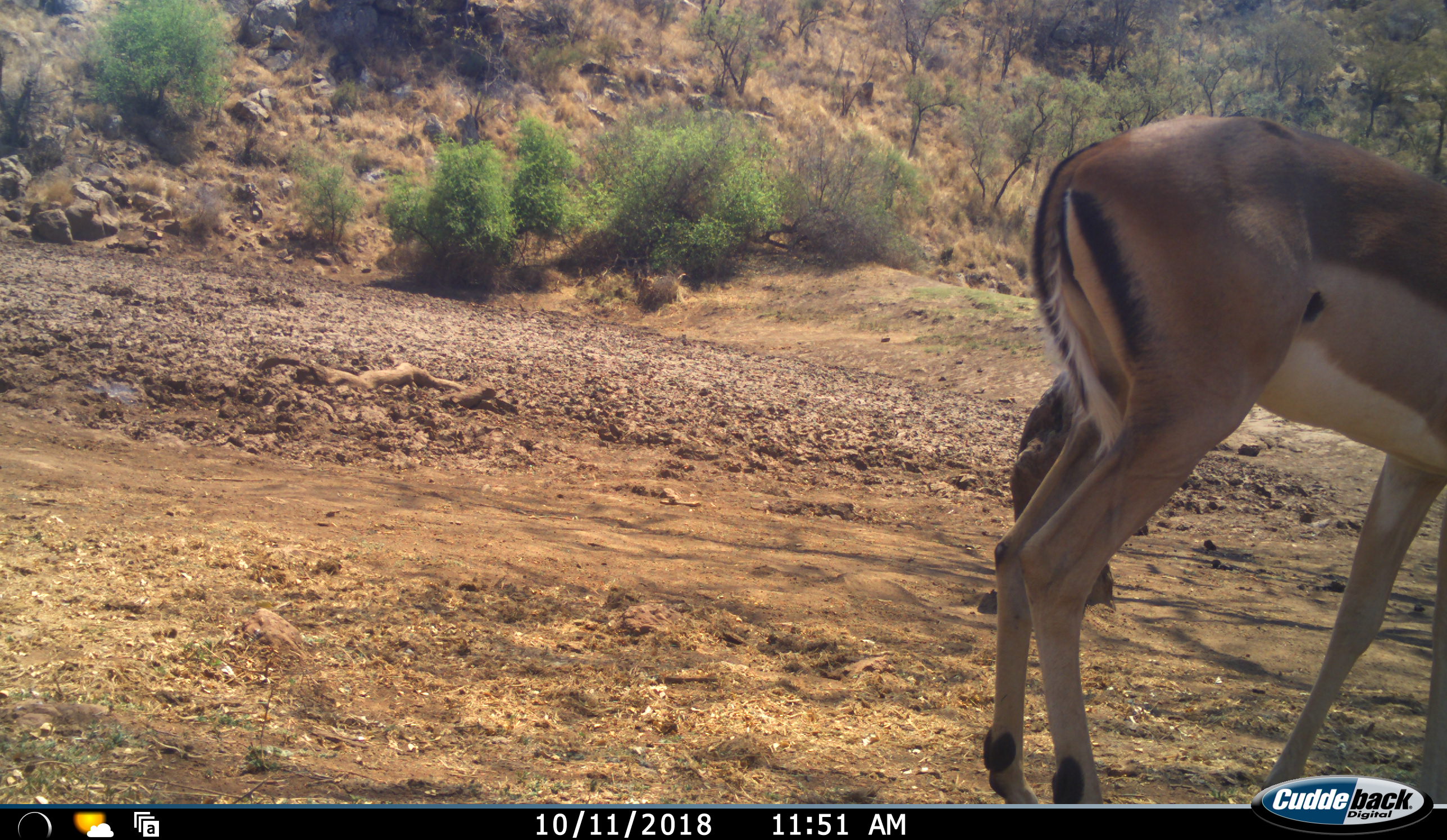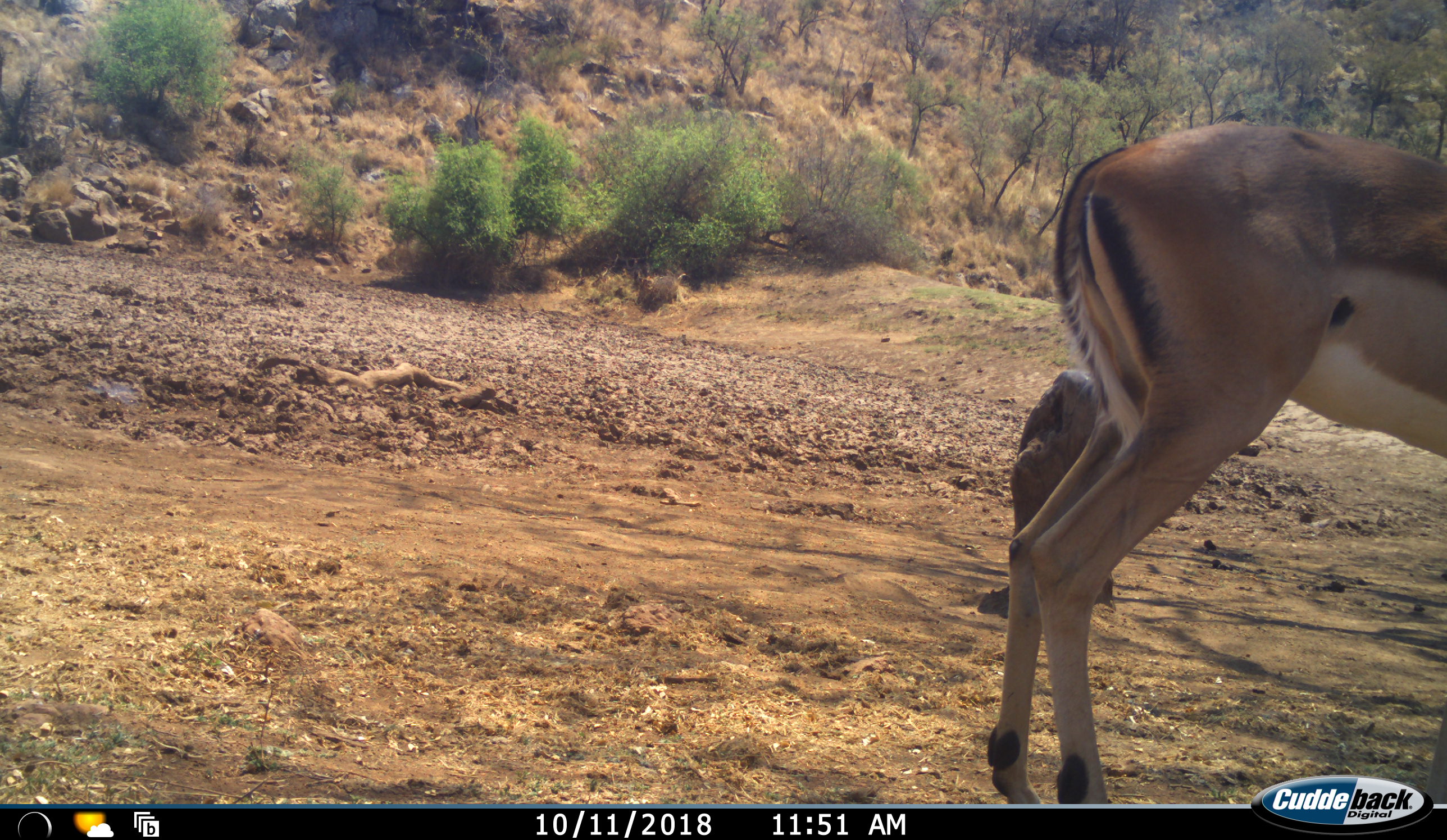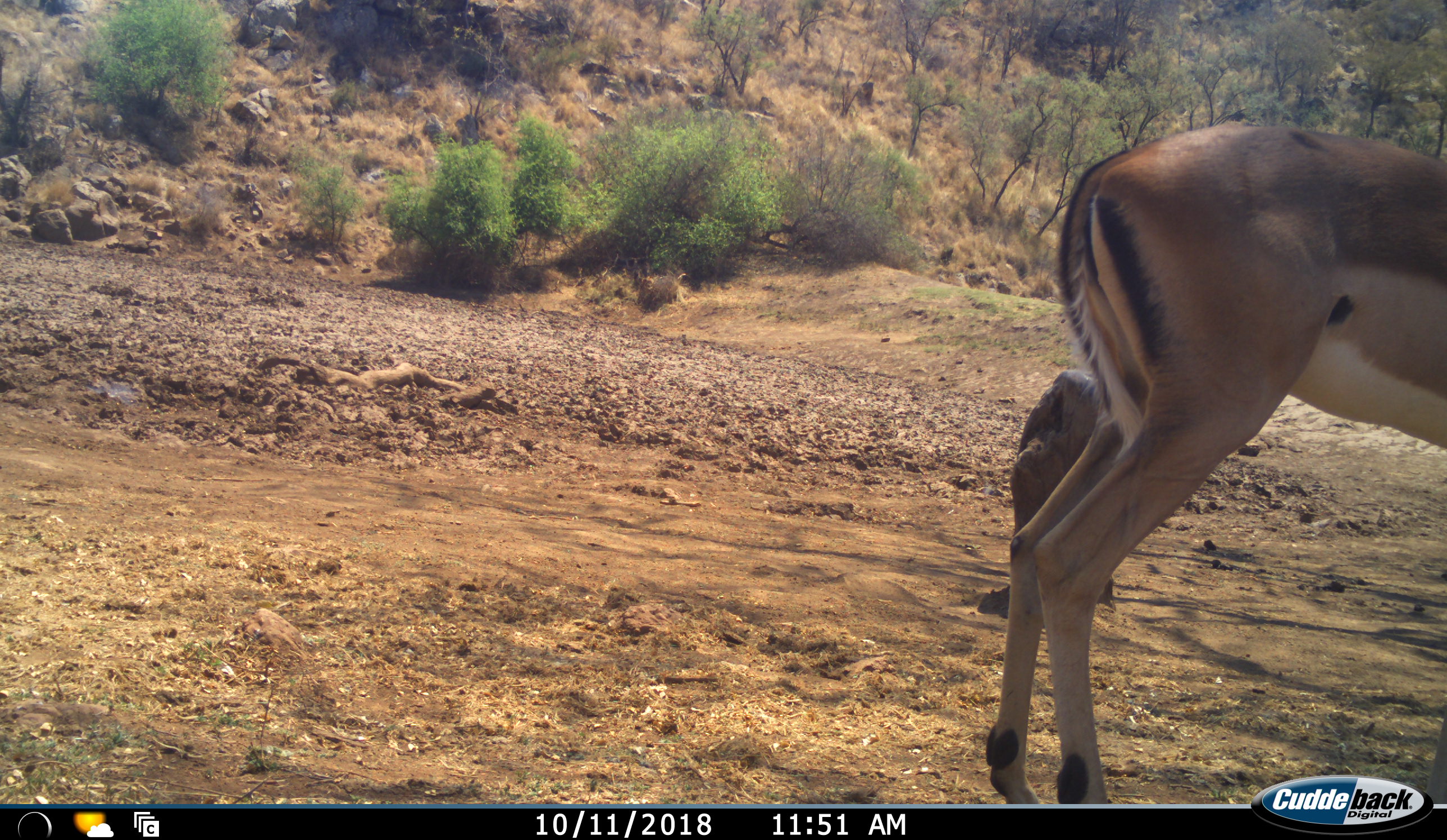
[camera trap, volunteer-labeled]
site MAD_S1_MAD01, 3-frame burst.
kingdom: Animalia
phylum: Chordata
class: Mammalia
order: Artiodactyla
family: Bovidae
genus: Aepyceros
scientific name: Aepyceros melampus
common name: impala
Impala (Aepyceros melampus), count 1. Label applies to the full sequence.